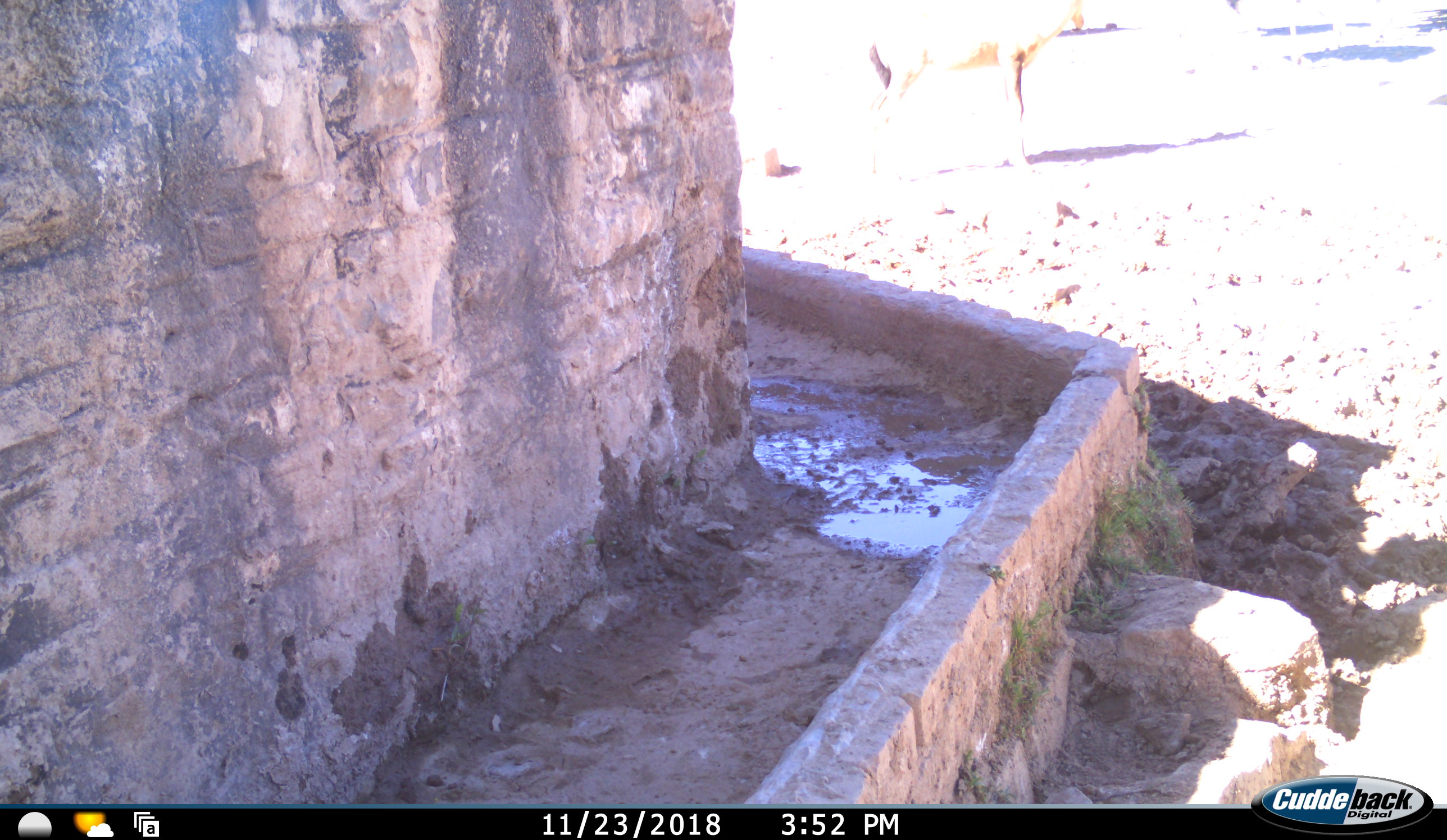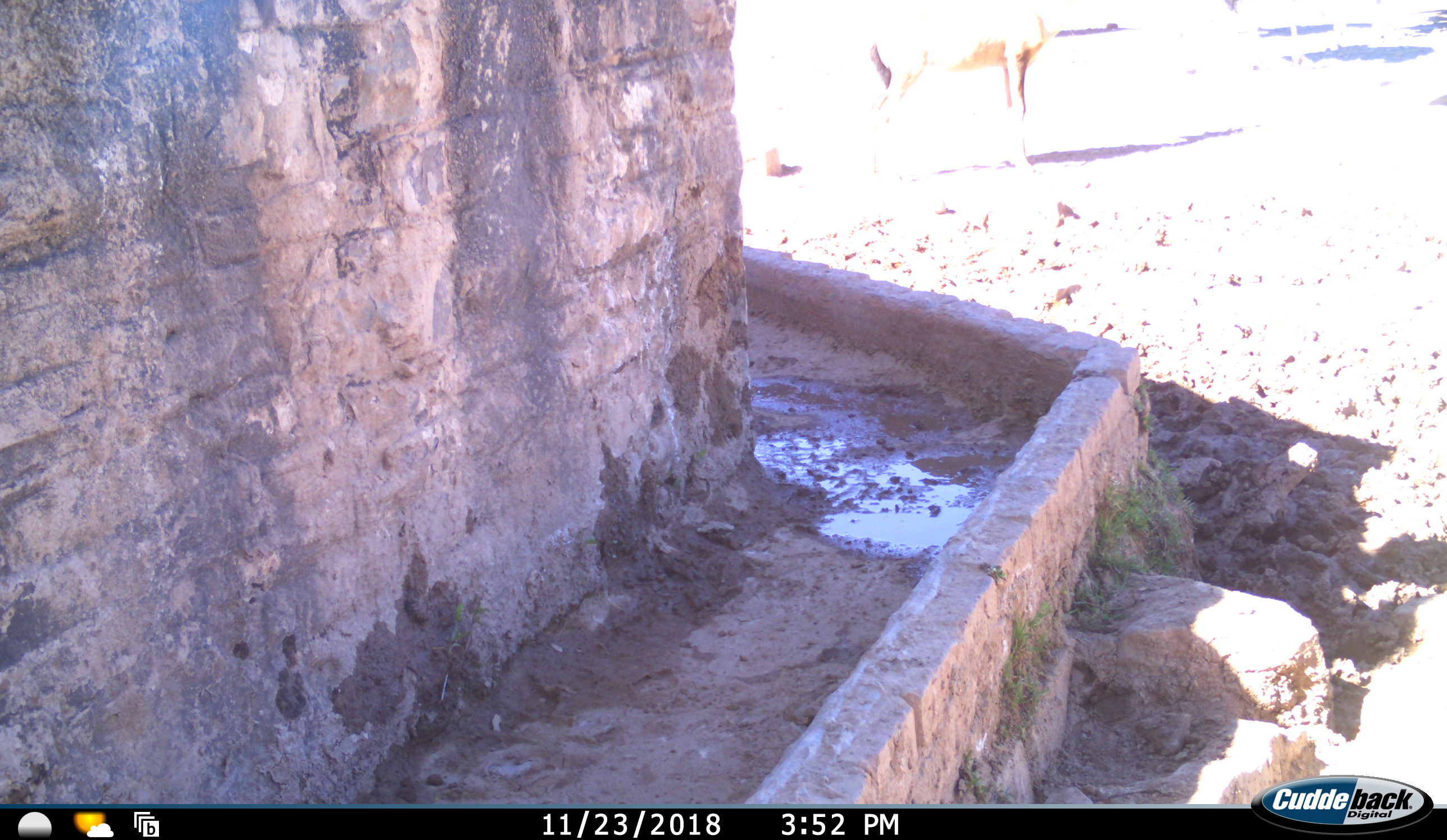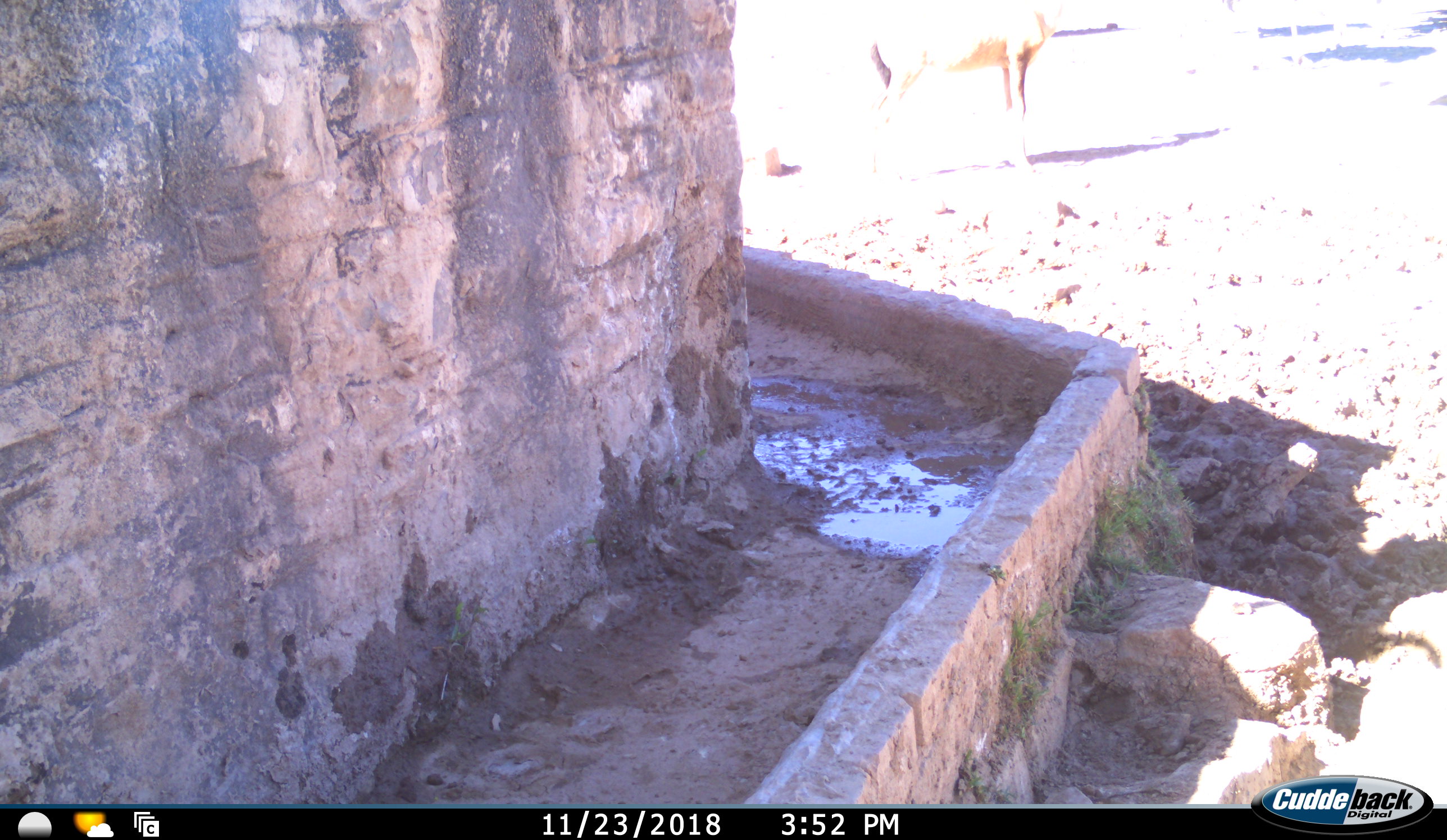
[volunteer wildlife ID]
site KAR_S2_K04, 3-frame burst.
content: unidentified animal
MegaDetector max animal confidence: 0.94